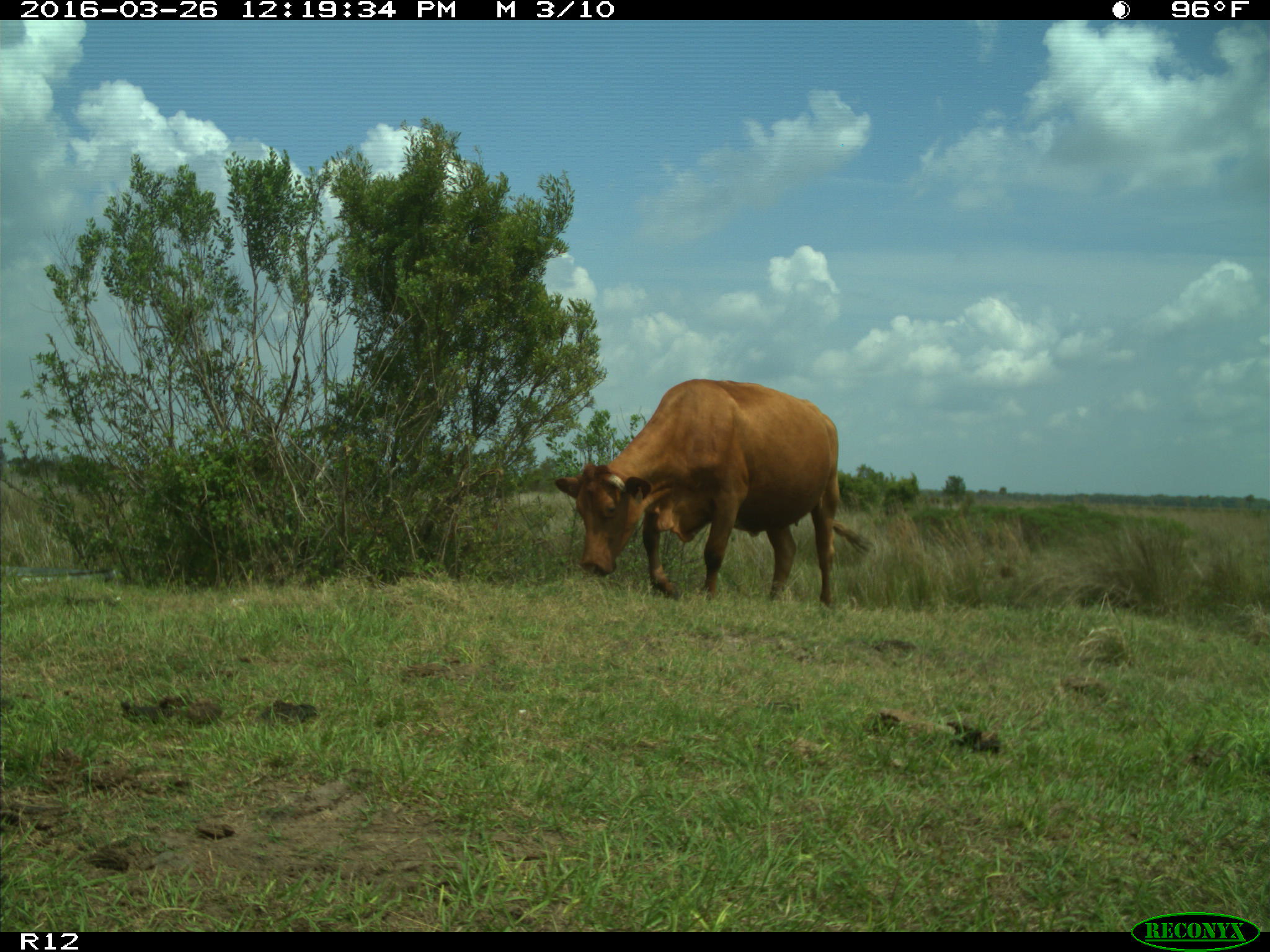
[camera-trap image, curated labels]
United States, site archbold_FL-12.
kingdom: Animalia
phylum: Chordata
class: Mammalia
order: Artiodactyla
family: Bovidae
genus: Bos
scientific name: Bos taurus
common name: domestic cow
Bos taurus (domestic cow).